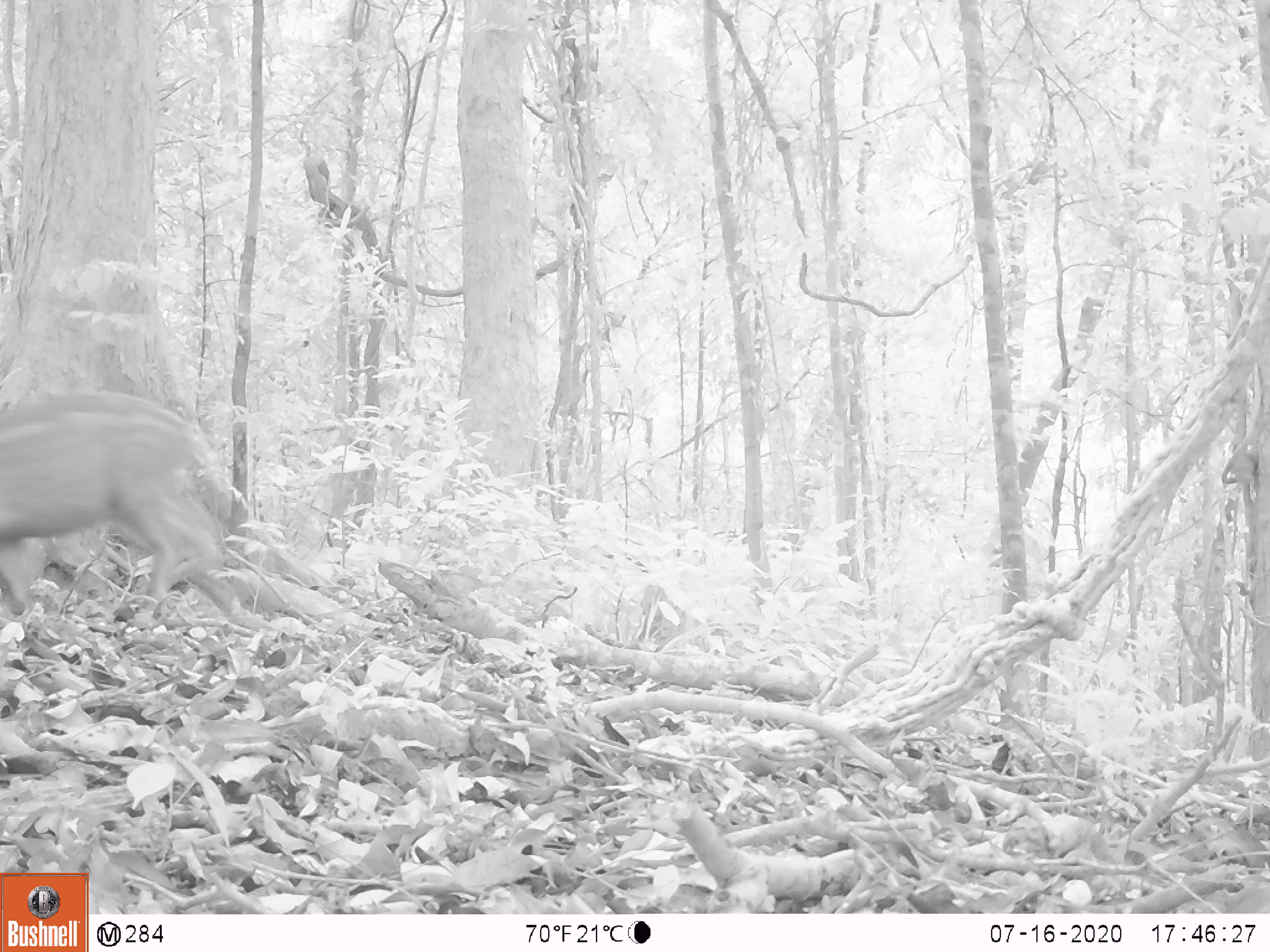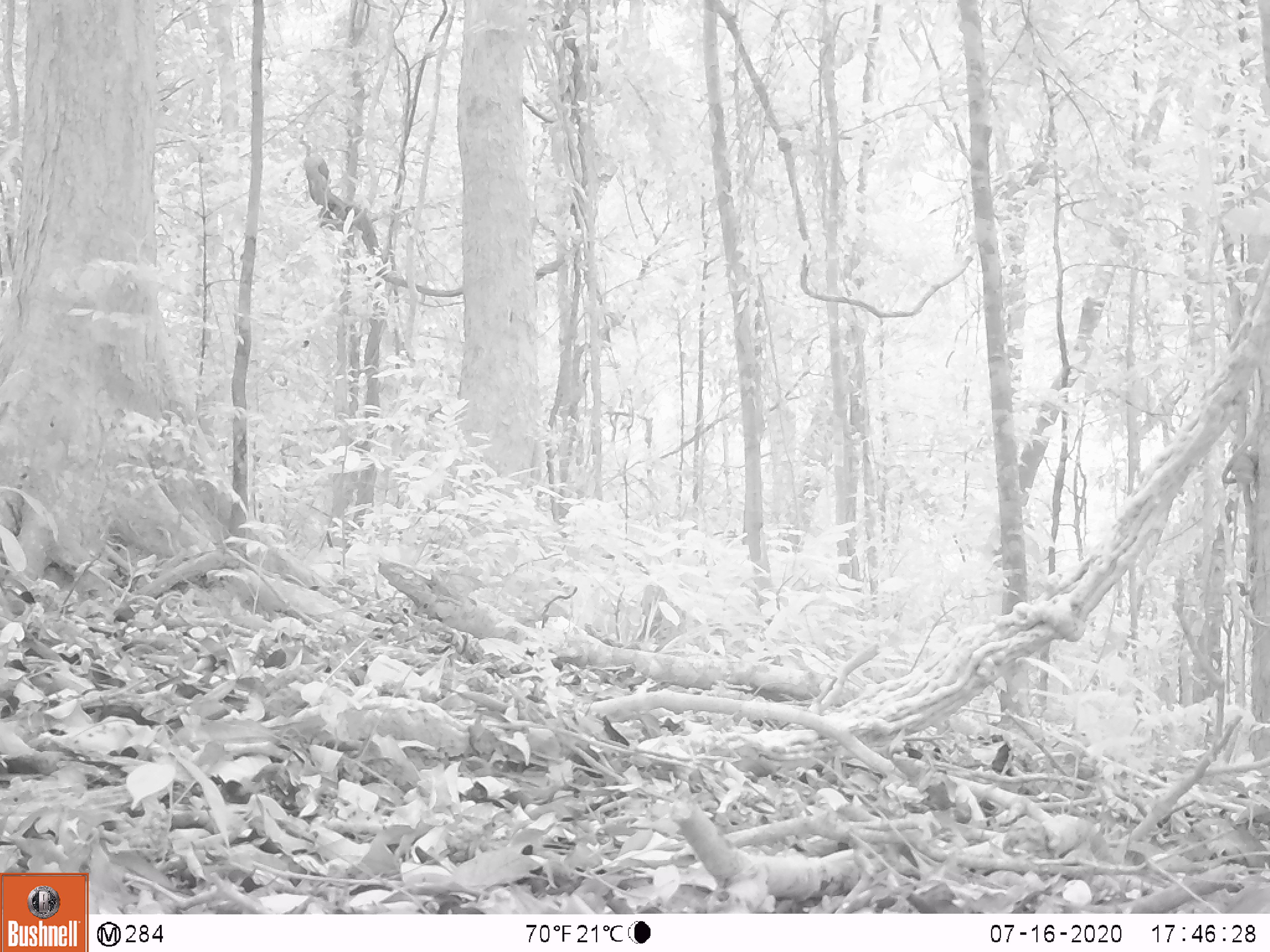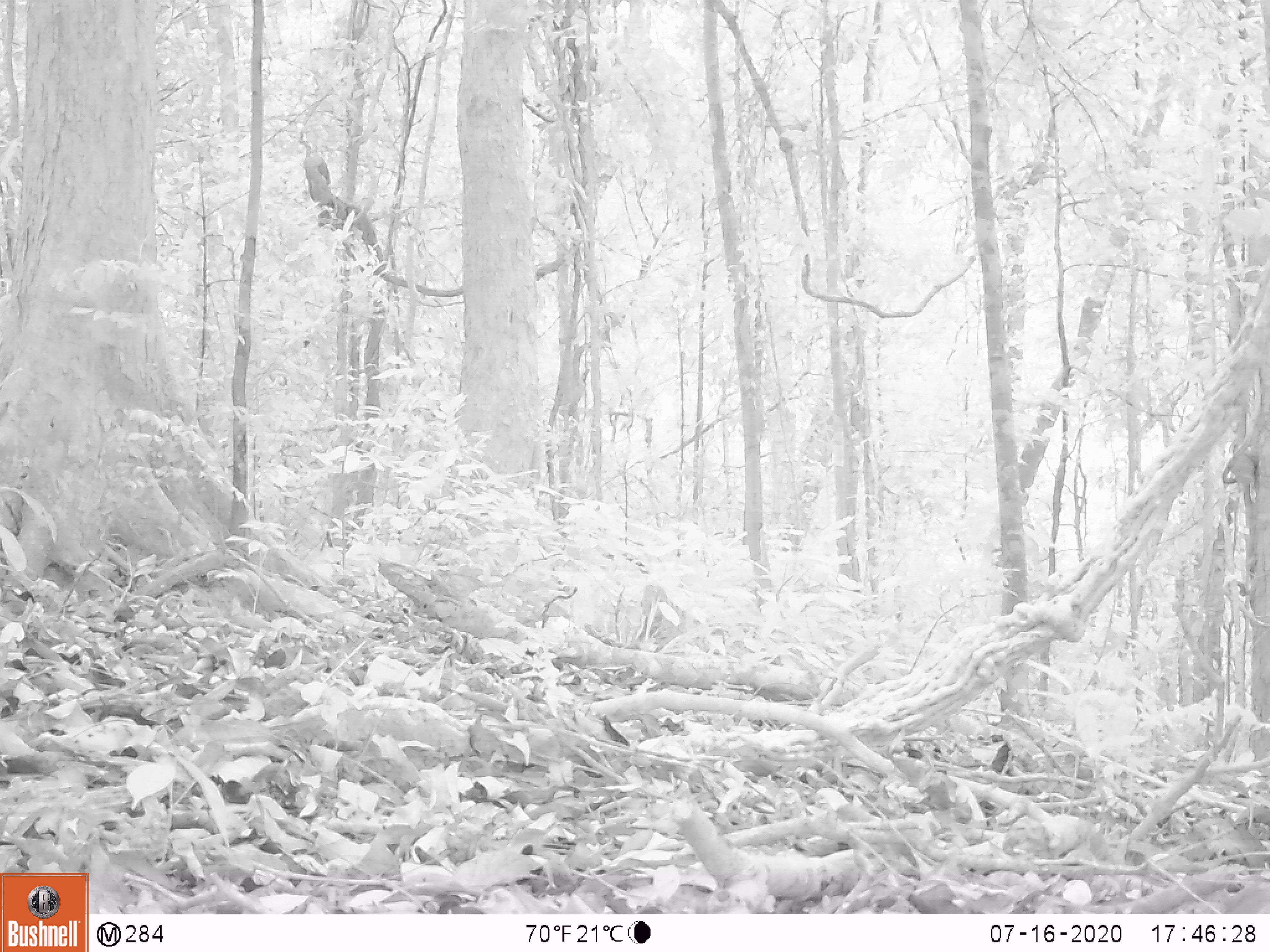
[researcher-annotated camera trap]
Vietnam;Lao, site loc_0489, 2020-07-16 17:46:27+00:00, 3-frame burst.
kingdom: Animalia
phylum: Chordata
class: Mammalia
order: Artiodactyla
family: Suidae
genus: Sus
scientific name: Sus scrofa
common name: eurasian wild pig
Eurasian wild pig (Sus scrofa). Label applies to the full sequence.